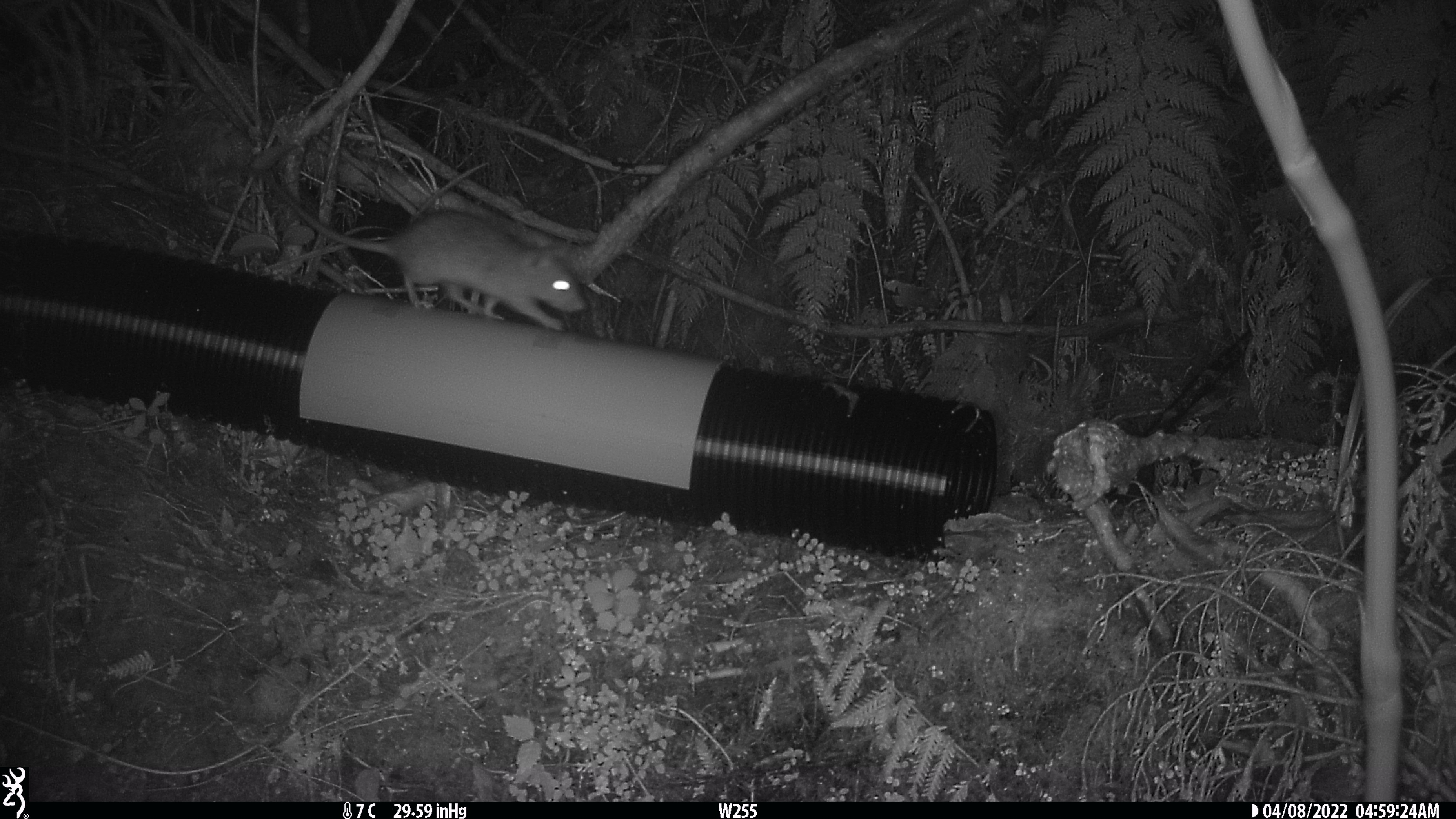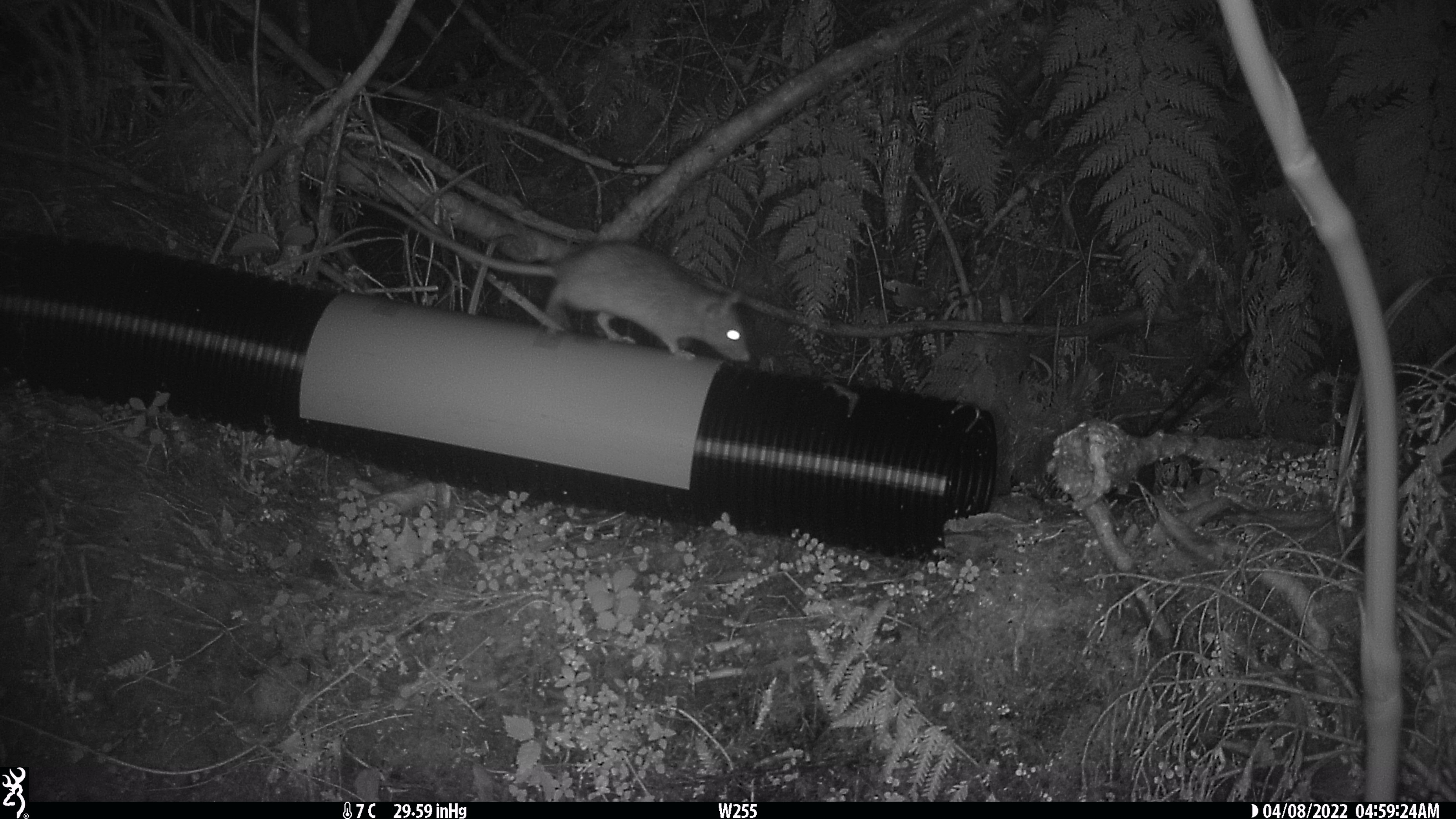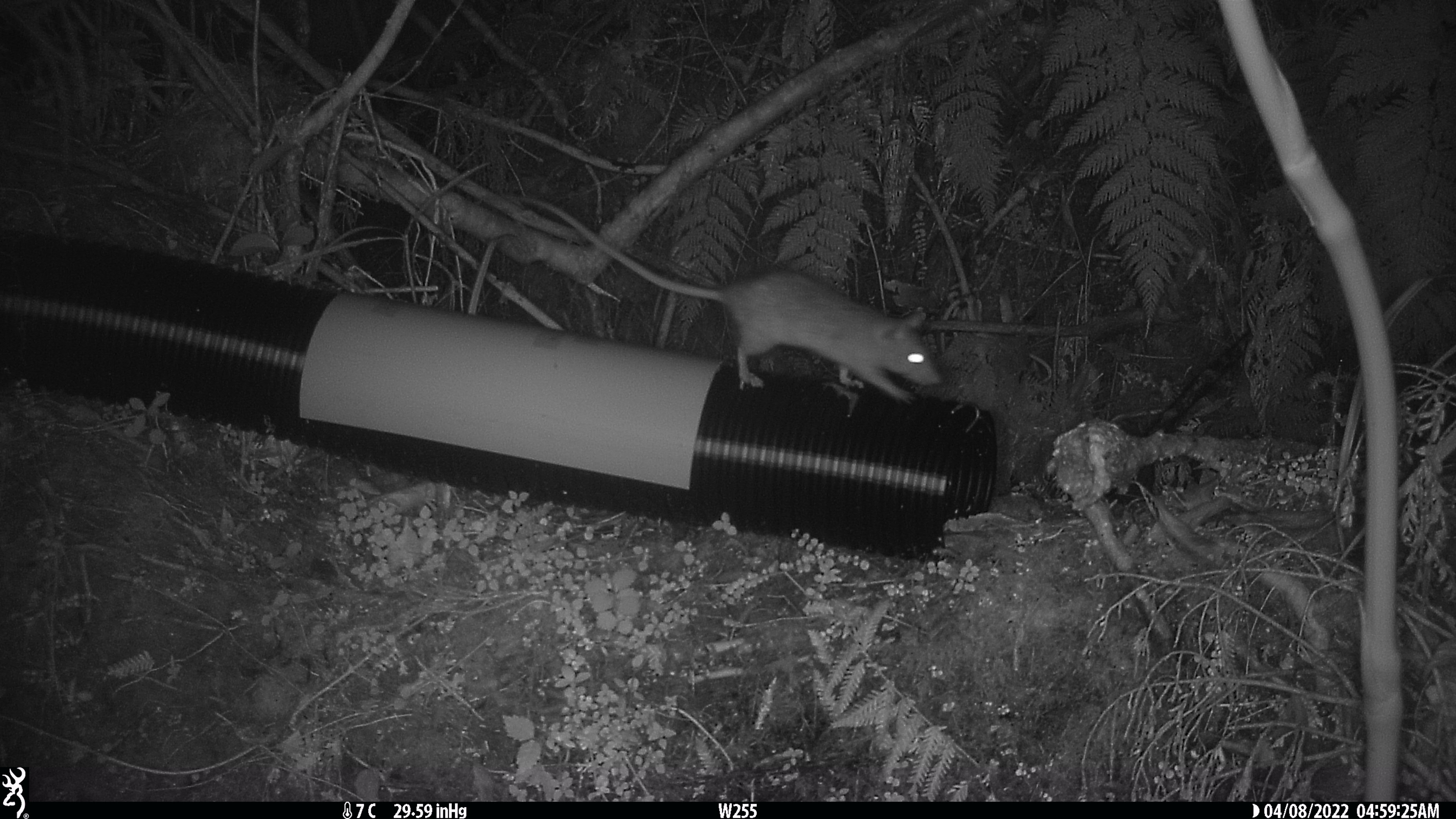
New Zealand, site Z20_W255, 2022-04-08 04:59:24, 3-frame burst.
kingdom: Animalia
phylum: Chordata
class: Mammalia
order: Rodentia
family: Muridae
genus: Rattus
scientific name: Rattus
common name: rat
Rat (Rattus).